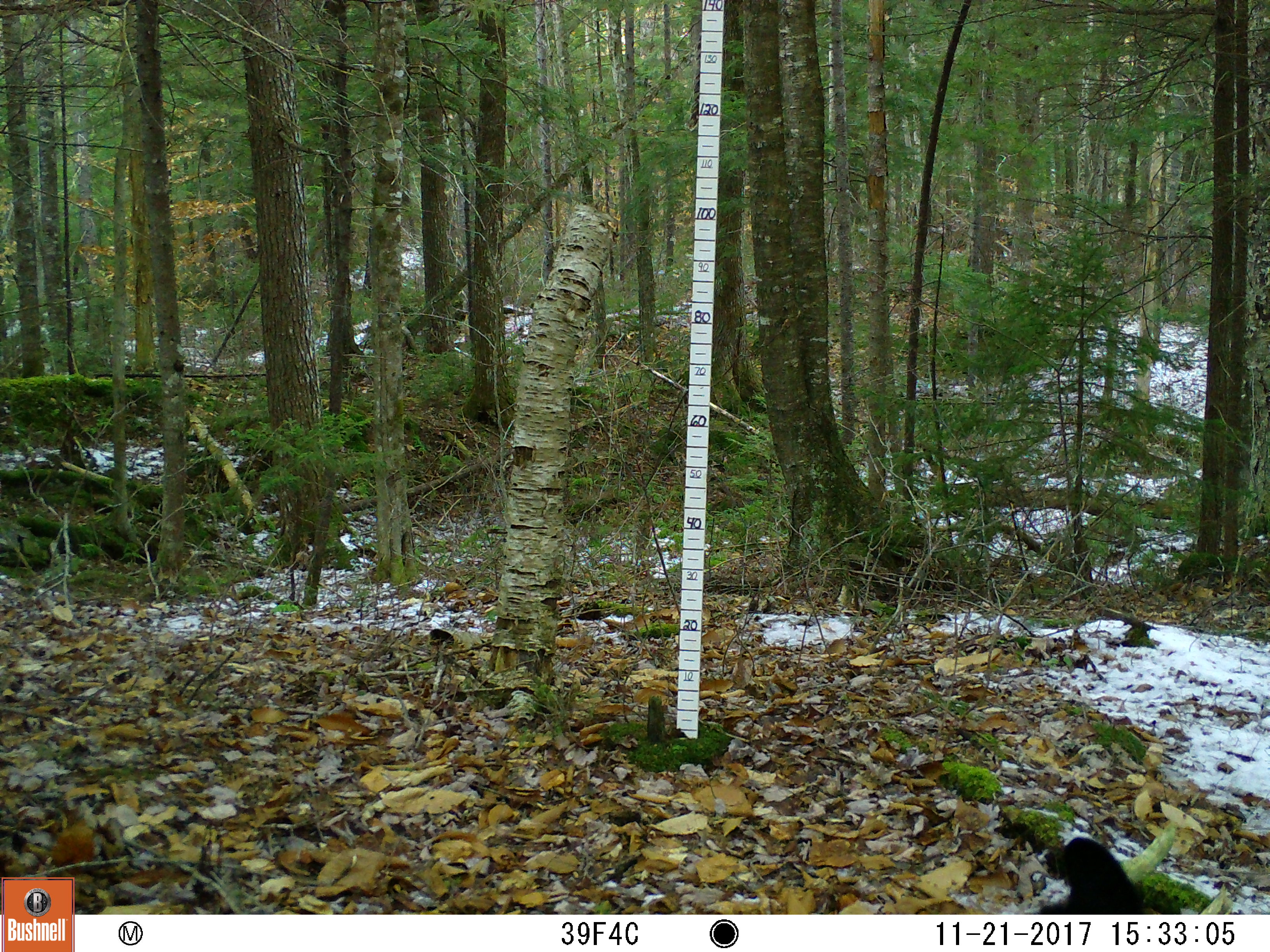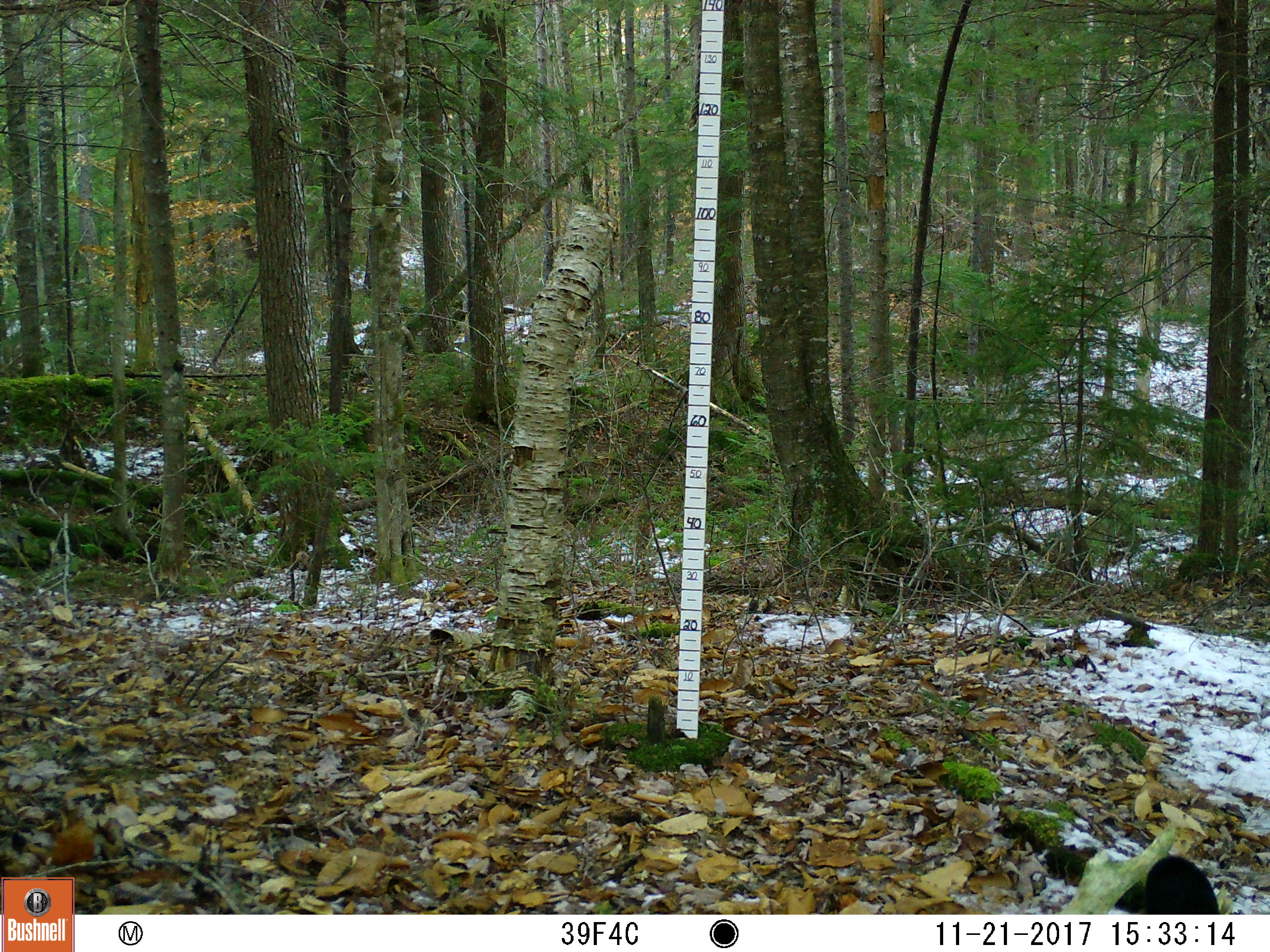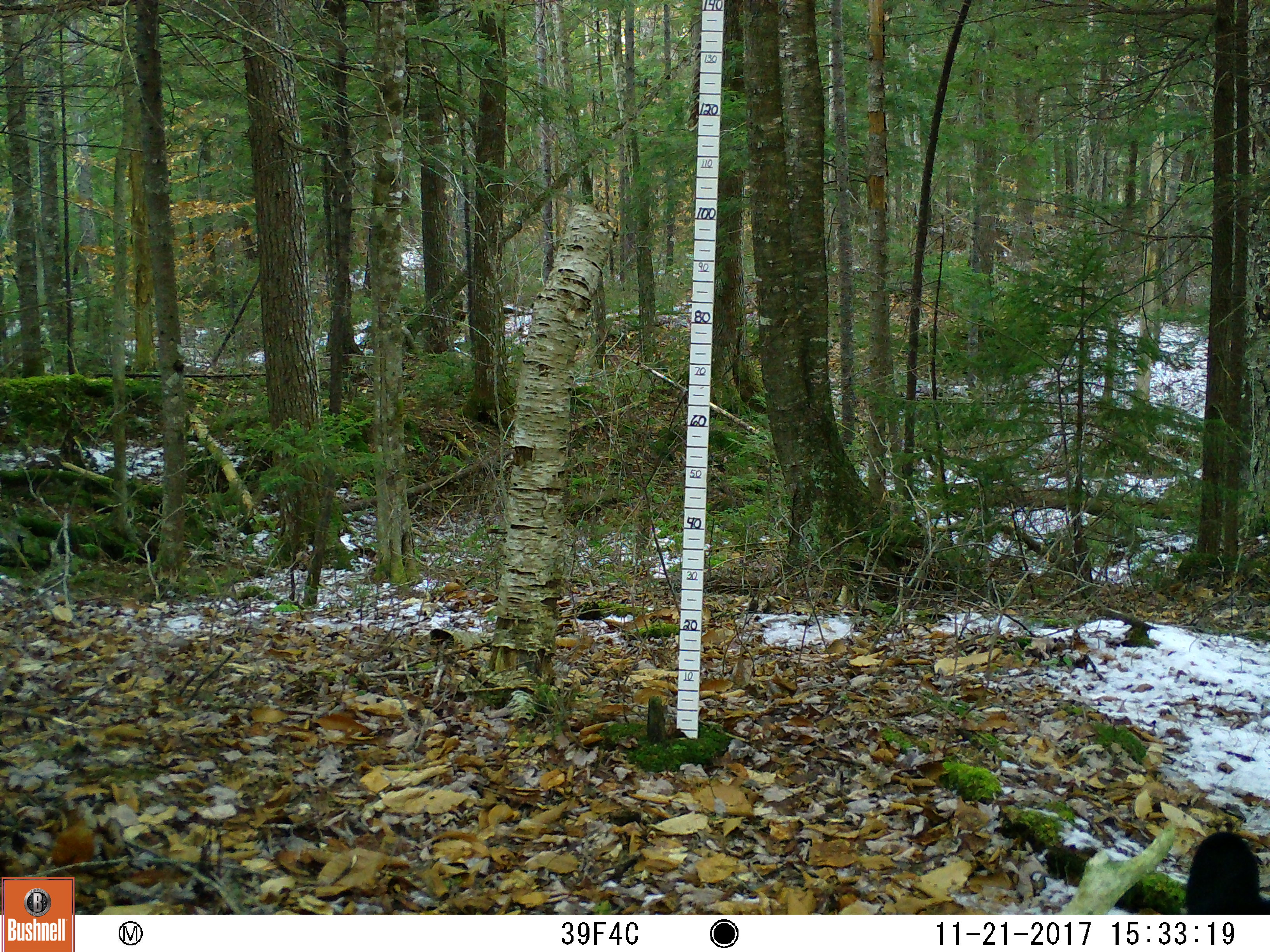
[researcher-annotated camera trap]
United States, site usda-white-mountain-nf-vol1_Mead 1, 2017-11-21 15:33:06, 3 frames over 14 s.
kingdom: Animalia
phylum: Chordata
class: Mammalia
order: Carnivora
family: Ursidae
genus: Ursus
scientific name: Ursus americanus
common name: black bear